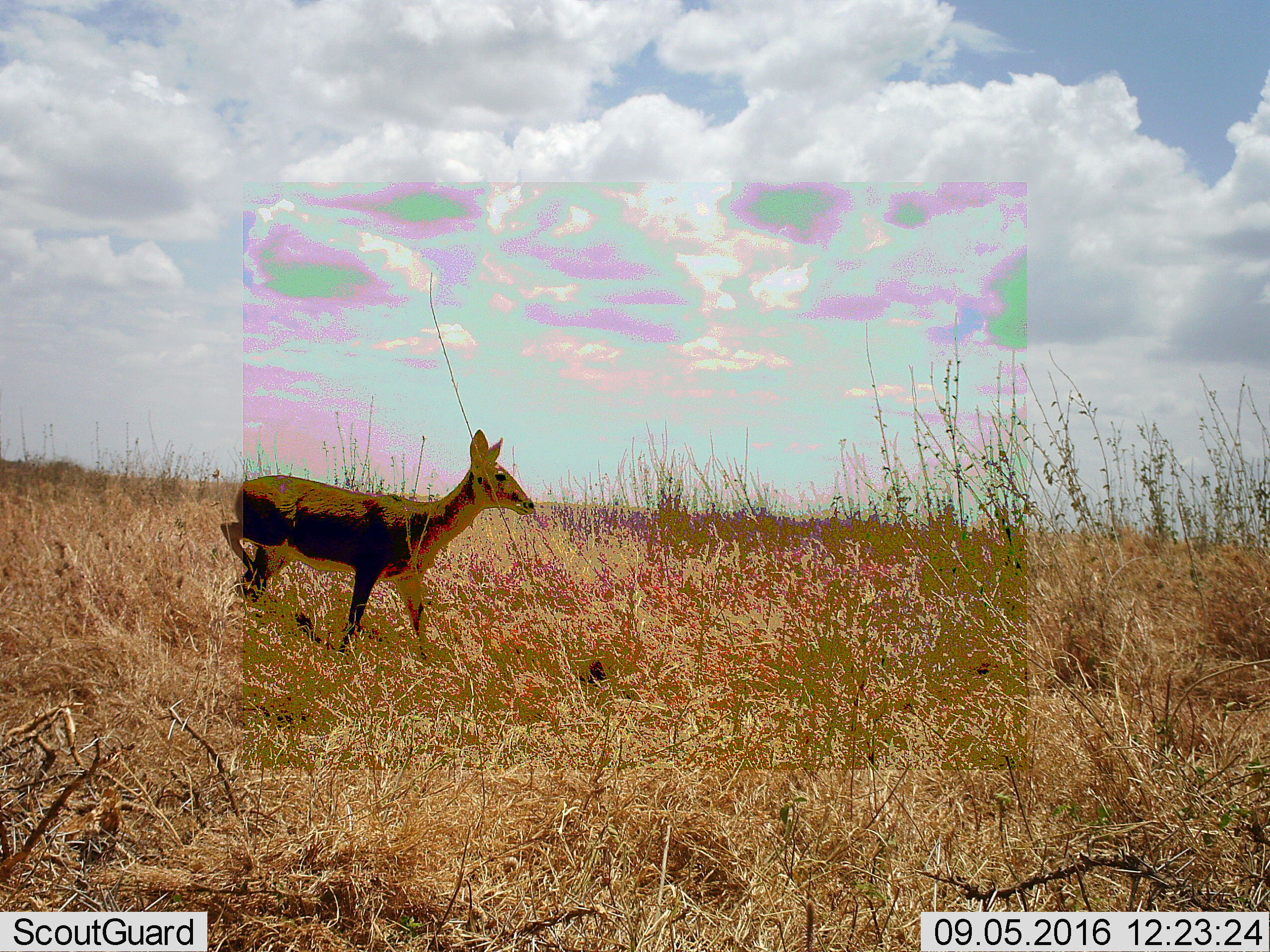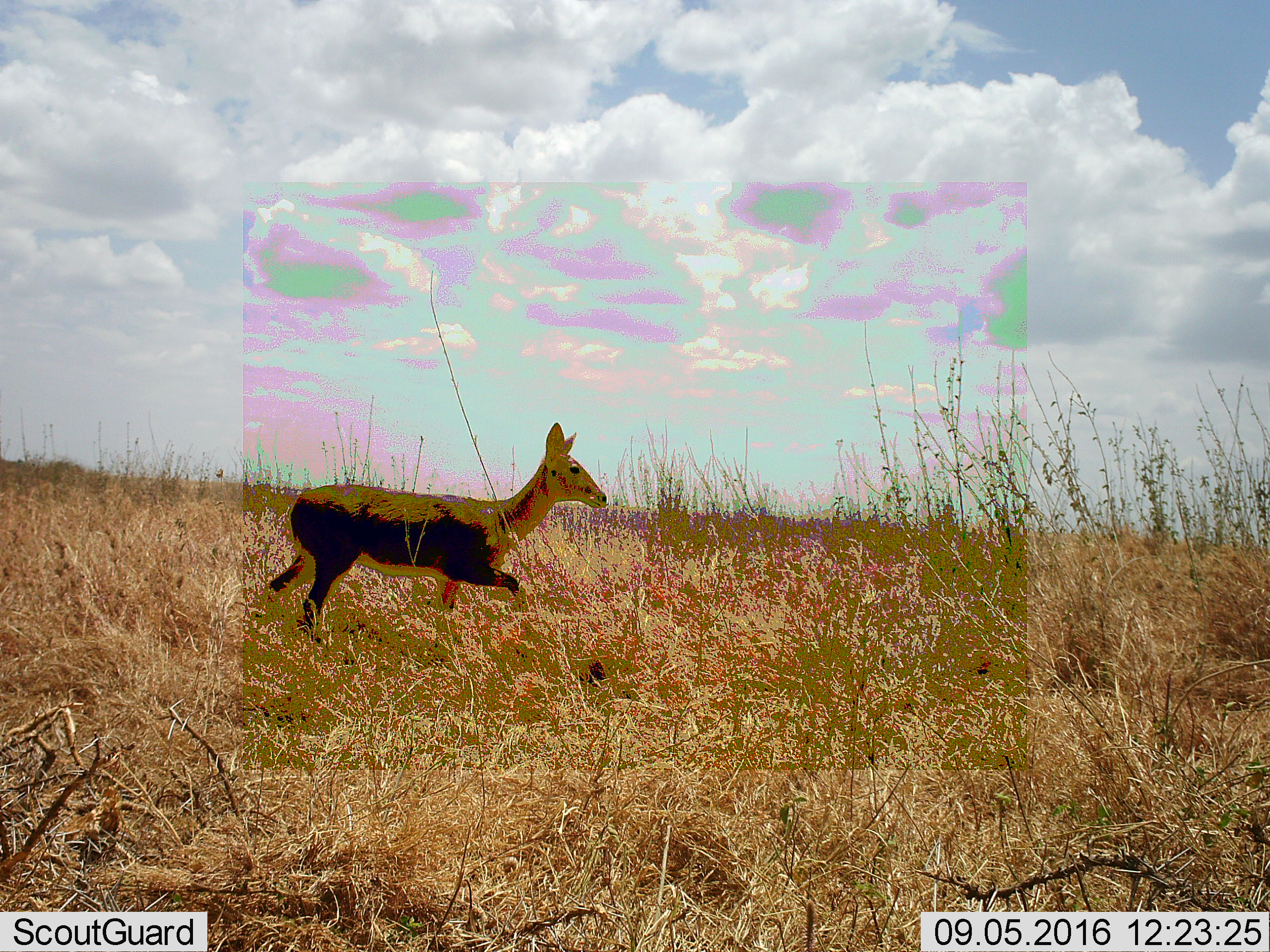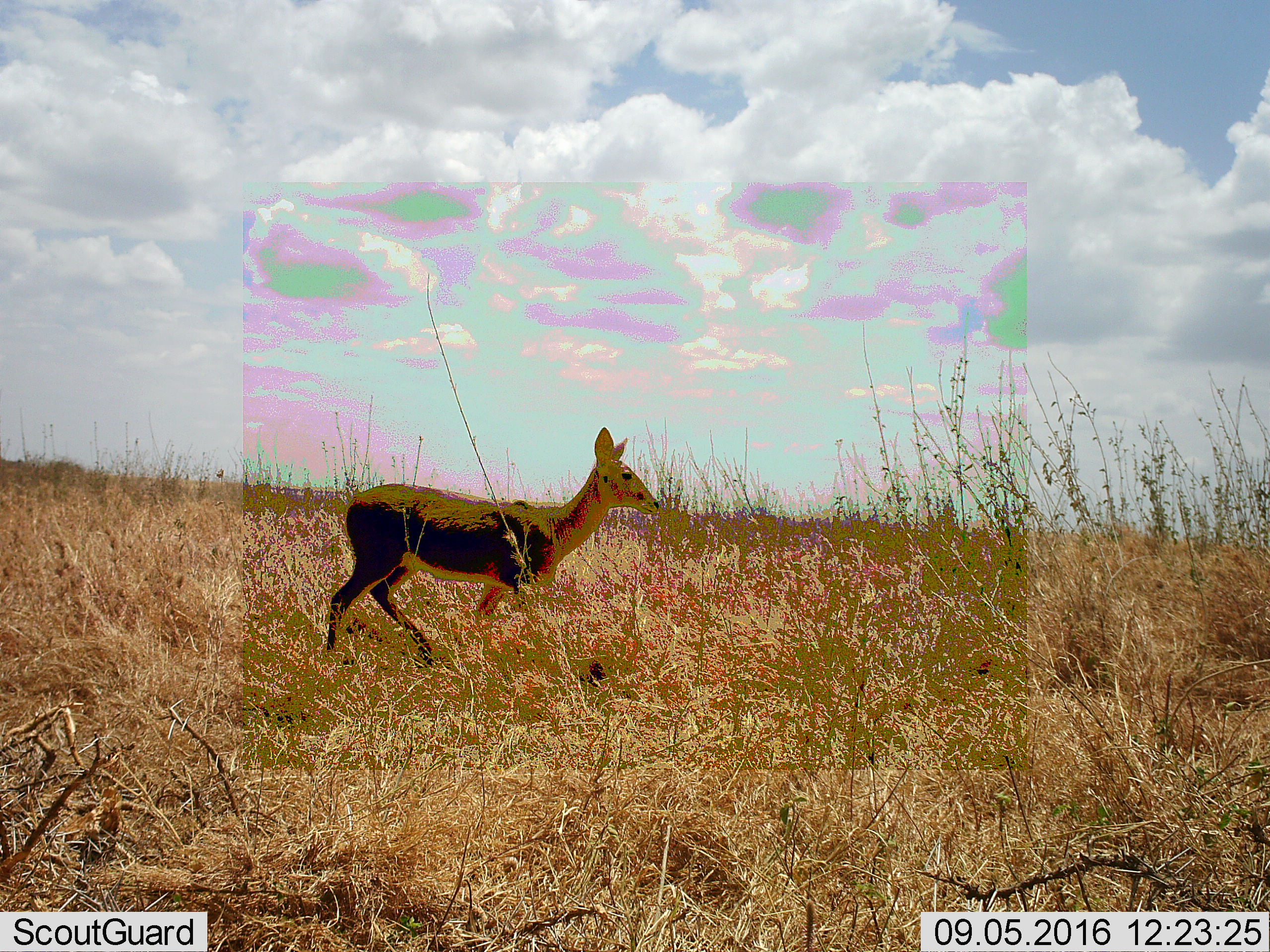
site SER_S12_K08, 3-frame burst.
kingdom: Animalia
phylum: Chordata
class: Mammalia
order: Artiodactyla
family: Bovidae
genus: Redunca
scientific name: Redunca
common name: reedbuck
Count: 1.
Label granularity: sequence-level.